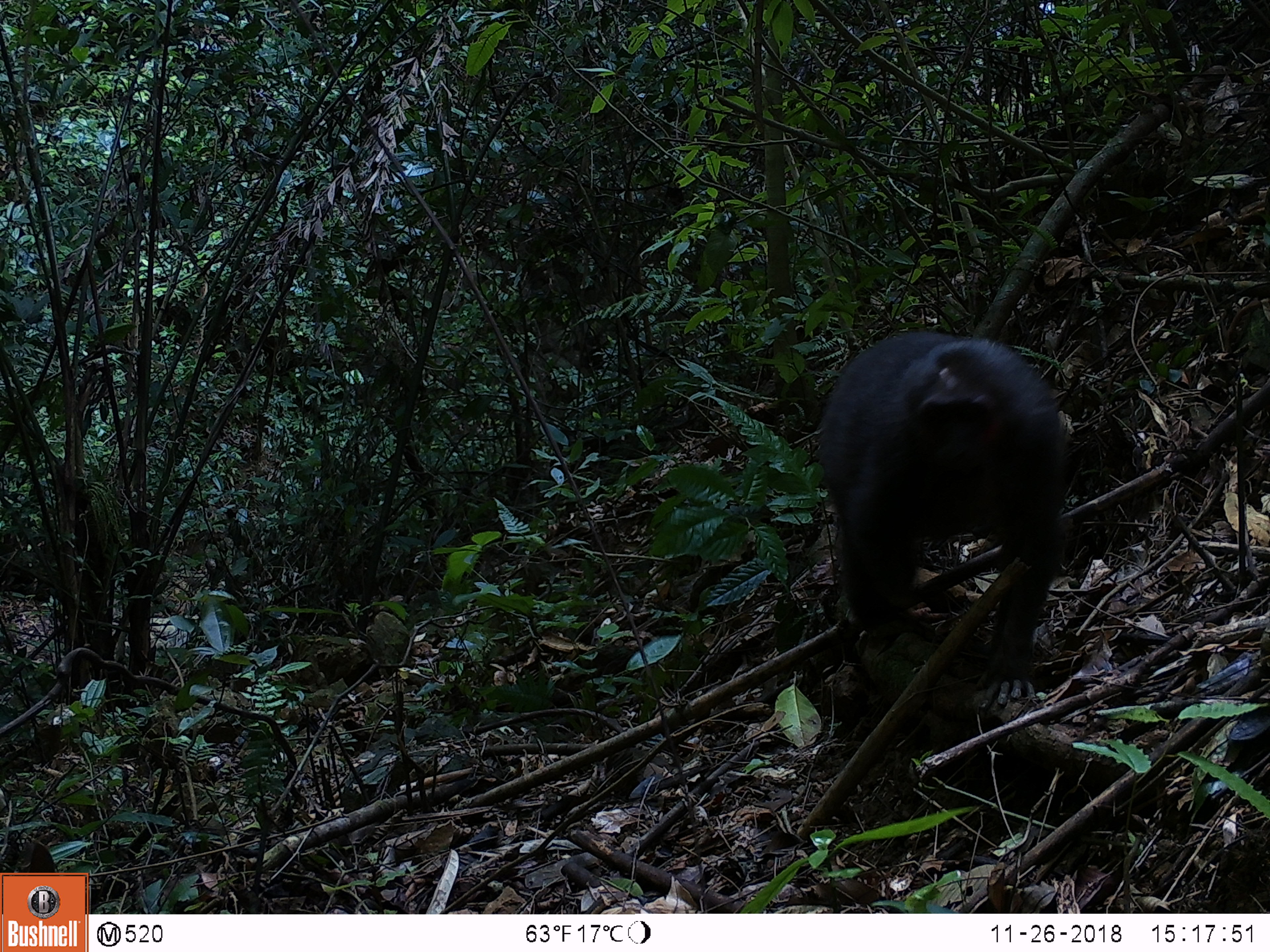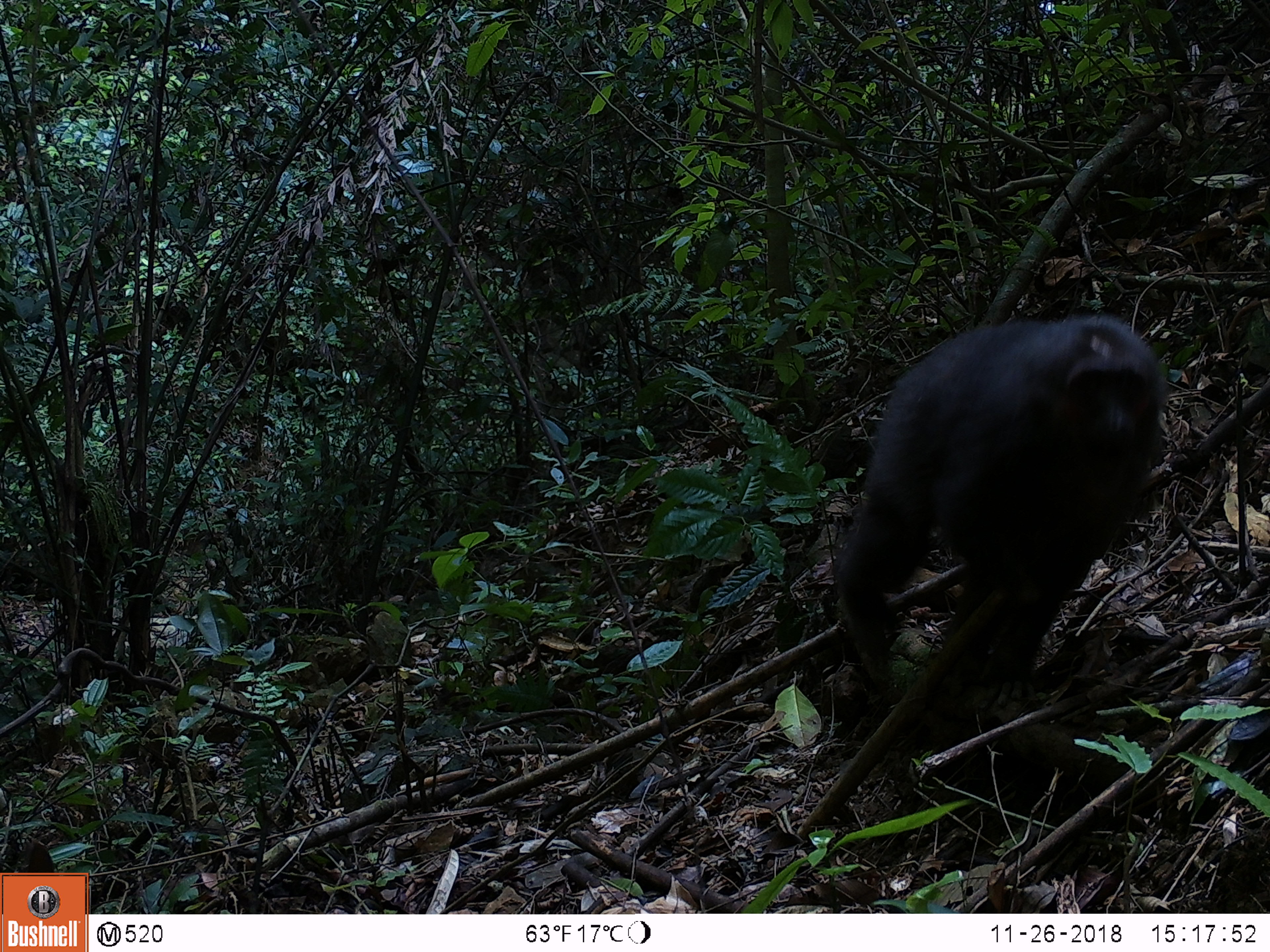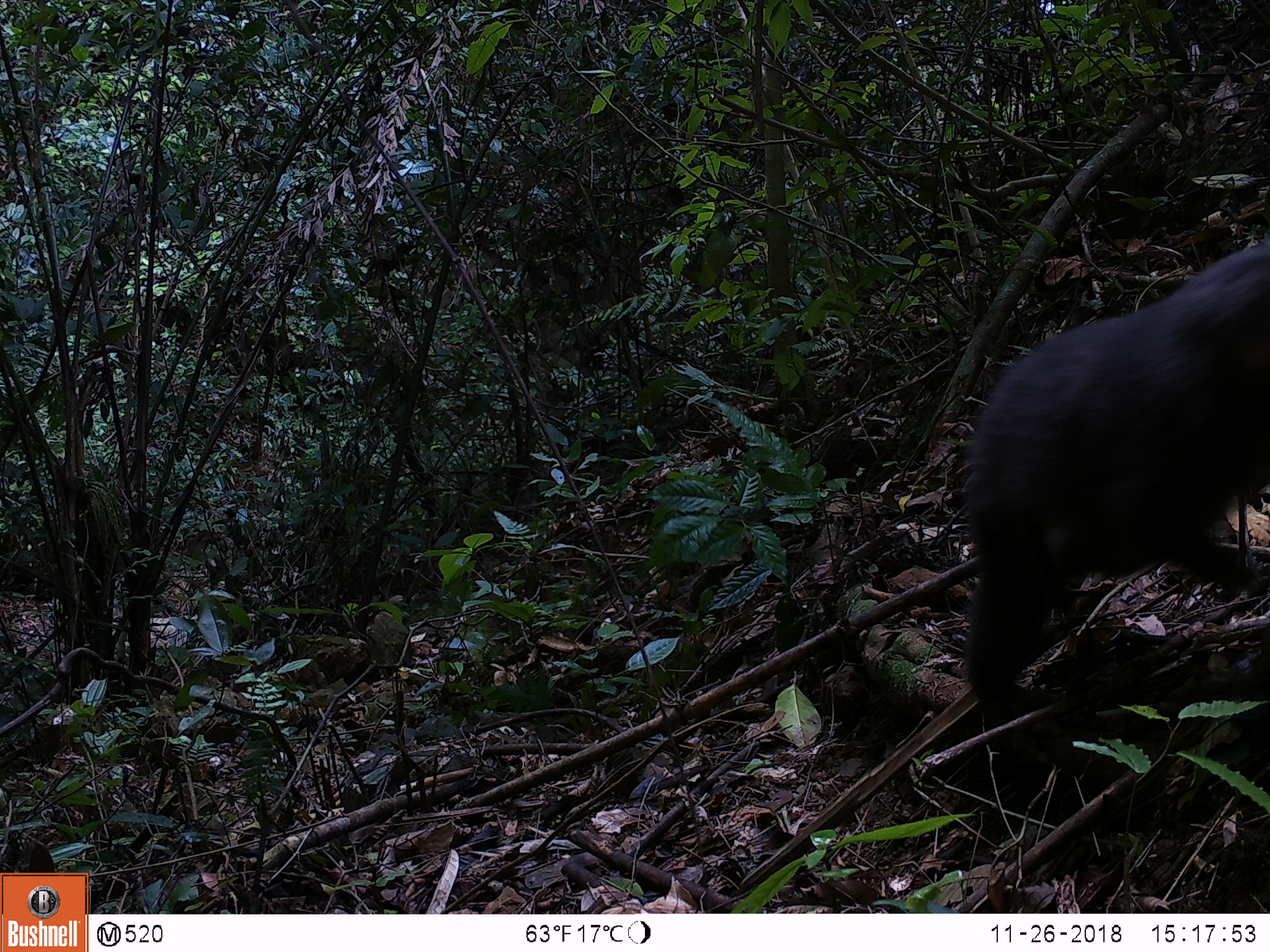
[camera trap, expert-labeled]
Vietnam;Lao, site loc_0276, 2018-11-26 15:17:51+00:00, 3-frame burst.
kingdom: Animalia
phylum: Chordata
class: Mammalia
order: Primates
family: Cercopithecidae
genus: Macaca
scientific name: Macaca arctoides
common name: stump-tailed macaque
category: stump tailed macaque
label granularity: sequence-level